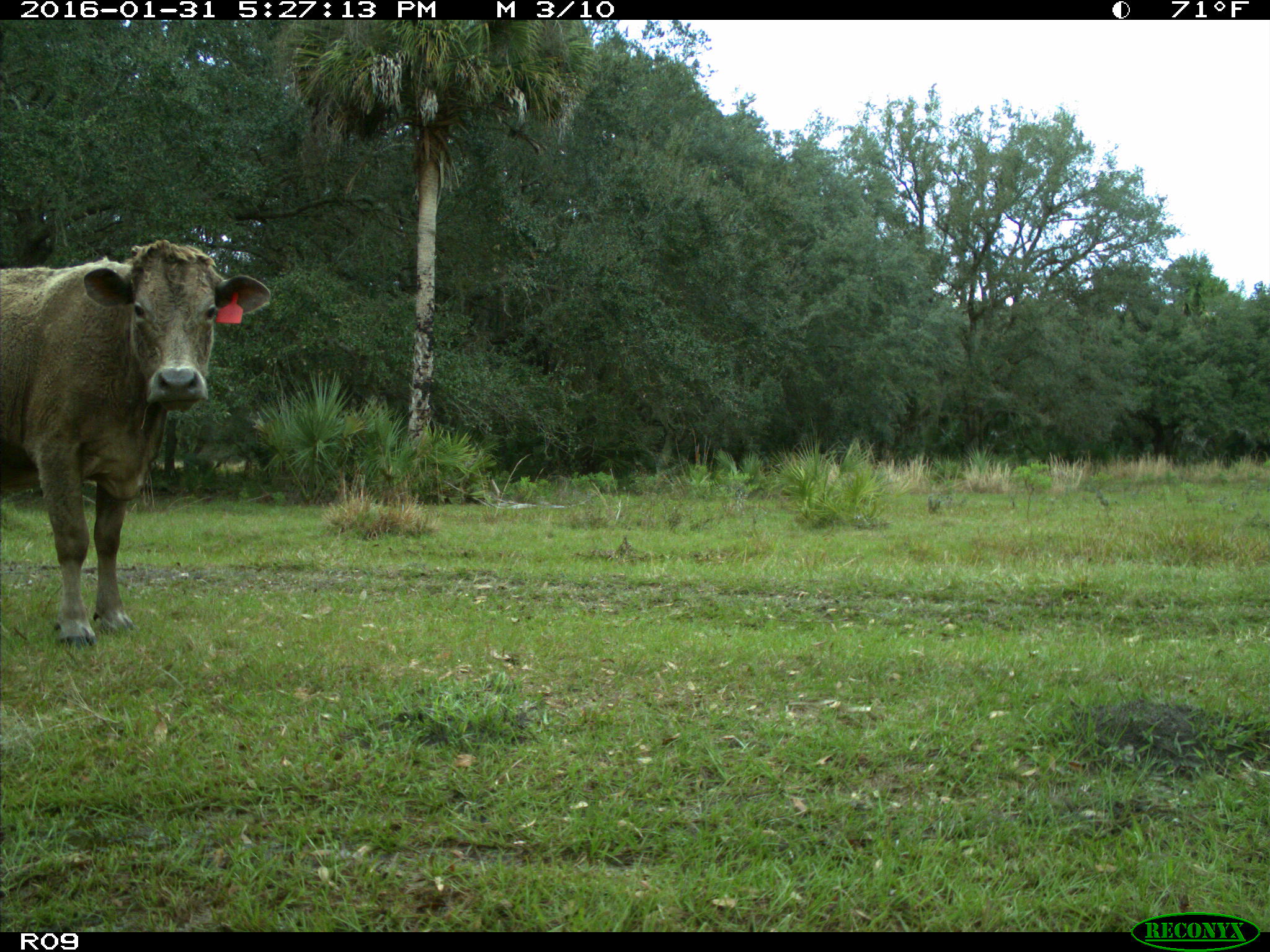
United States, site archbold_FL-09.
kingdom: Animalia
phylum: Chordata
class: Mammalia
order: Artiodactyla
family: Bovidae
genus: Bos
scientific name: Bos taurus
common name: domestic cow